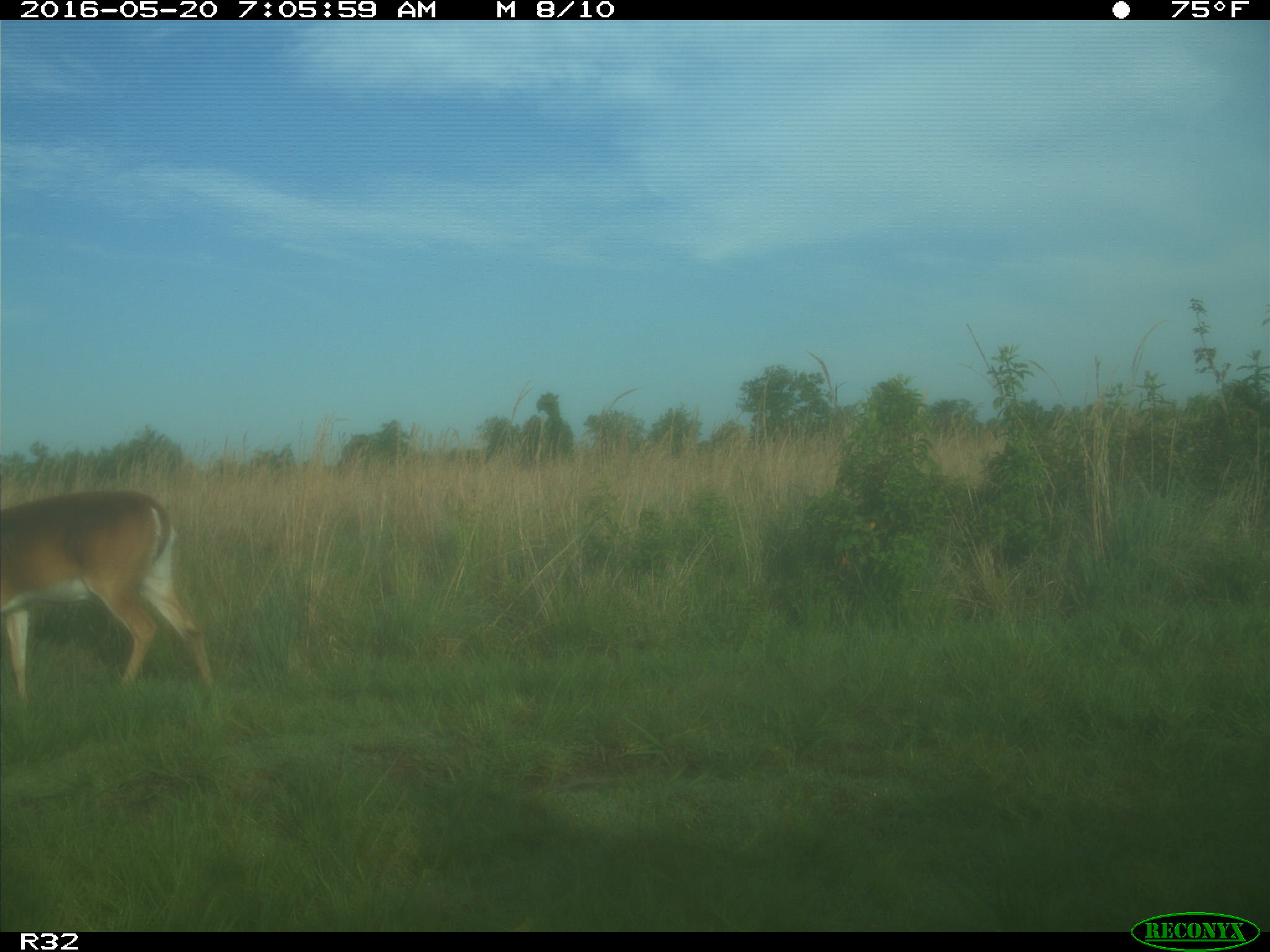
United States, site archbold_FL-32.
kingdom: Animalia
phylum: Chordata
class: Mammalia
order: Artiodactyla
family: Cervidae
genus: Odocoileus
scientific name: Odocoileus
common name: deer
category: unidentified deer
Unidentified deer (deer) (Odocoileus).